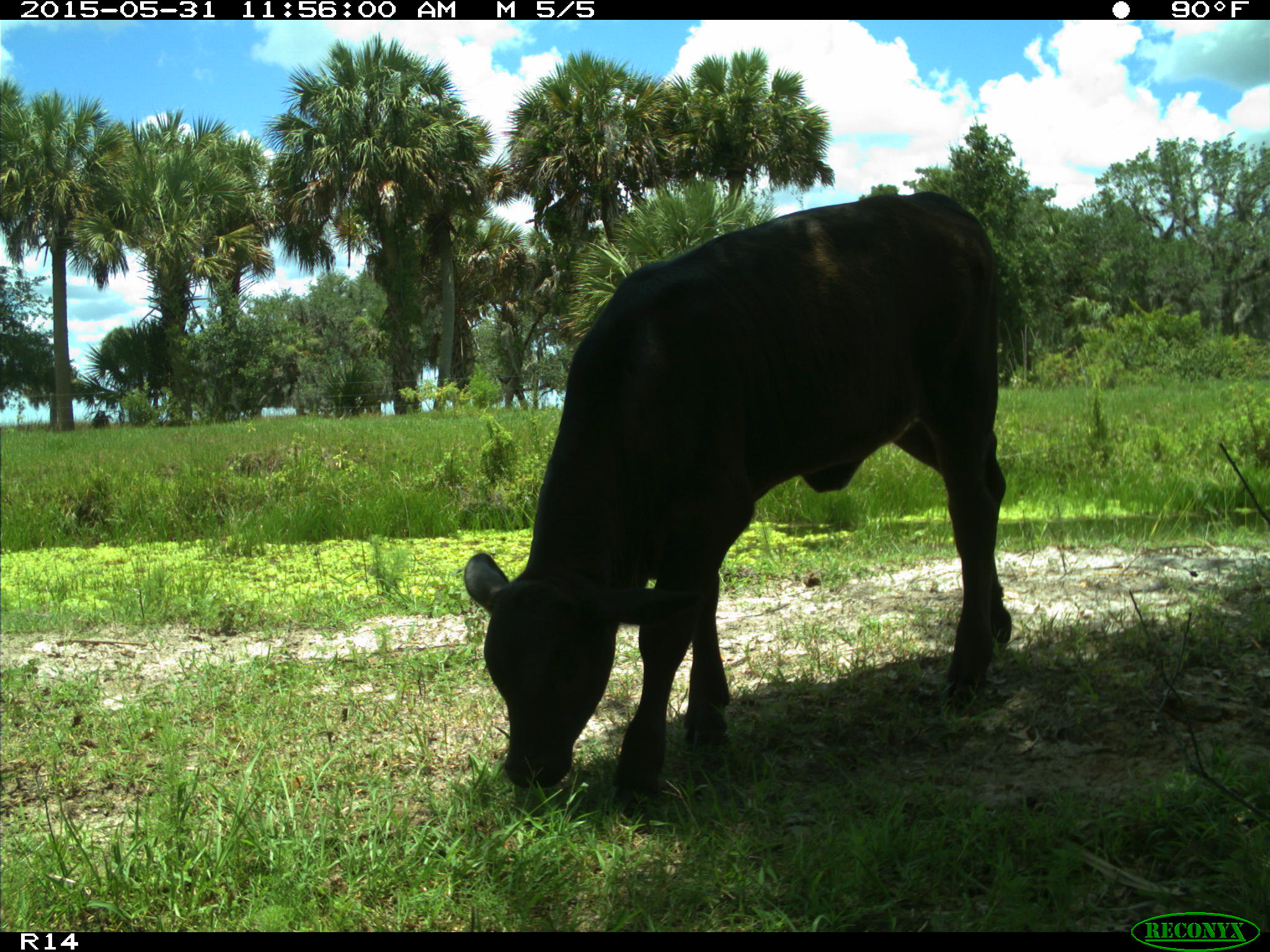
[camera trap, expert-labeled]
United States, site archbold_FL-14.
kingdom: Animalia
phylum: Chordata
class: Mammalia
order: Artiodactyla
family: Bovidae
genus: Bos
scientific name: Bos taurus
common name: domestic cow